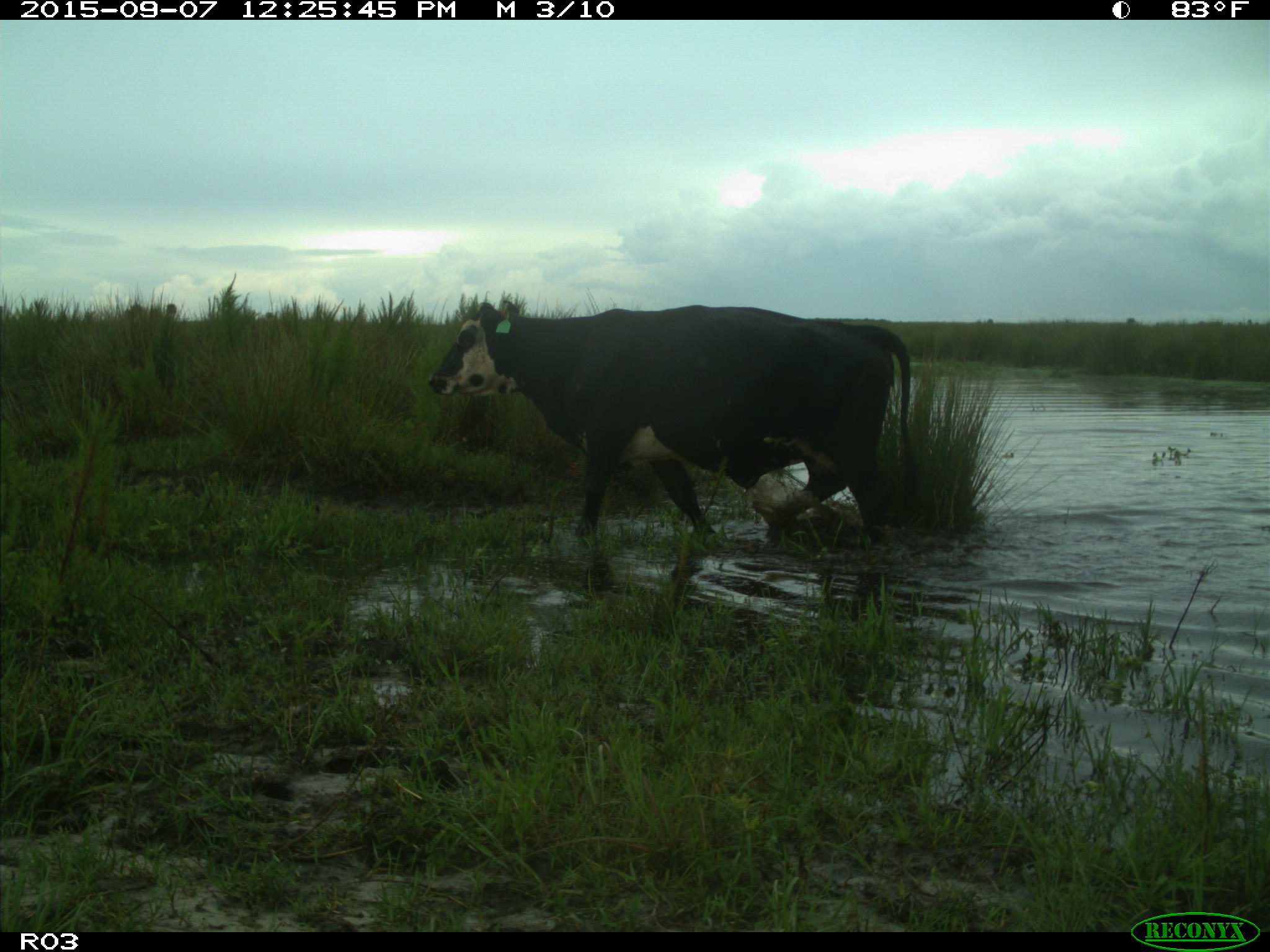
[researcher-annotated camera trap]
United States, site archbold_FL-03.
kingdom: Animalia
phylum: Chordata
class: Mammalia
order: Artiodactyla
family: Bovidae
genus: Bos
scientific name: Bos taurus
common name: domestic cow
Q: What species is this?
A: Bos taurus (domestic cow).